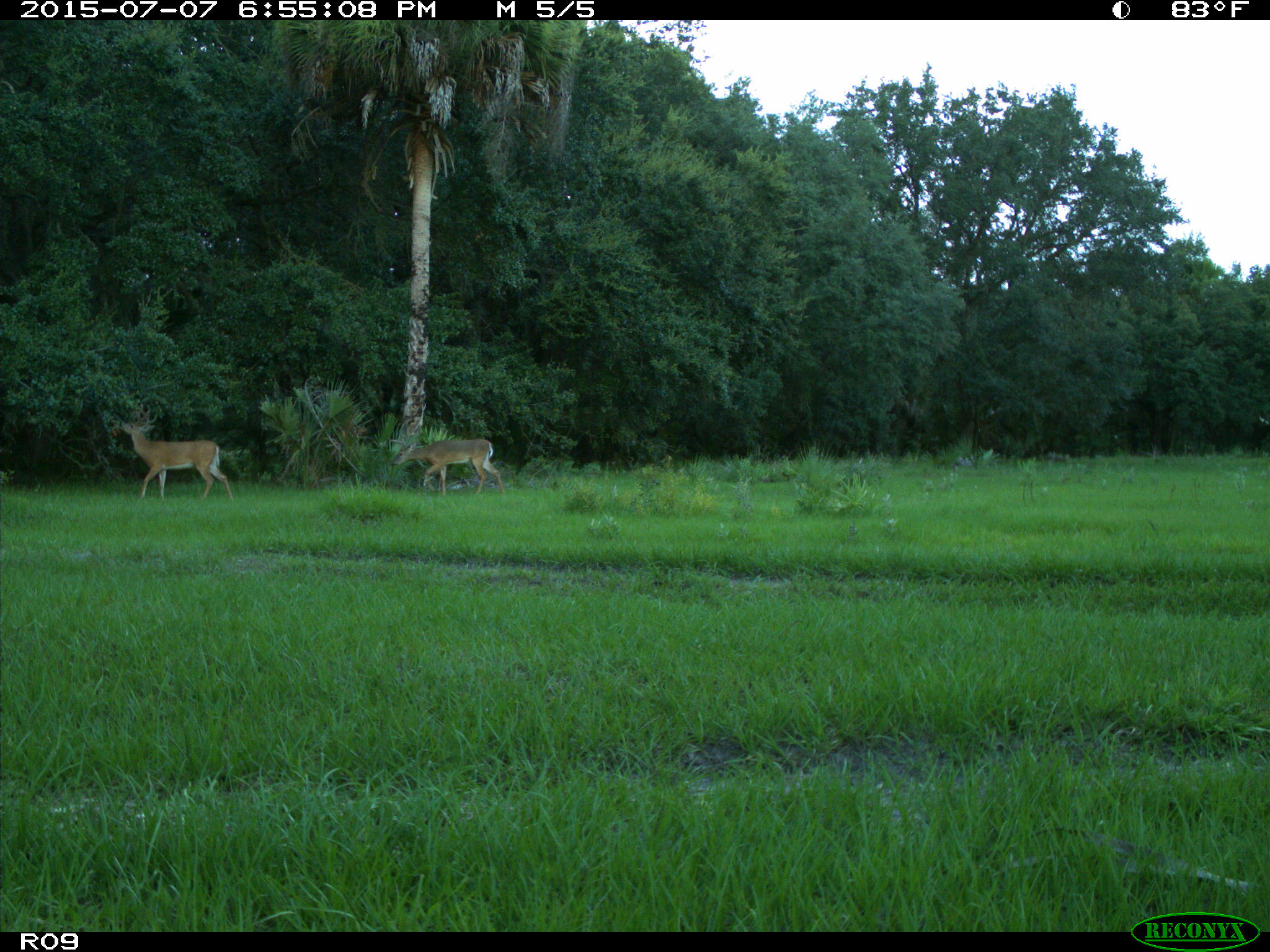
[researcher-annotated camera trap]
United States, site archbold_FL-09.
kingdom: Animalia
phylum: Chordata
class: Mammalia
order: Artiodactyla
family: Cervidae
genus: Odocoileus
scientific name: Odocoileus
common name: deer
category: unidentified deer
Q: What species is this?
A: Unidentified deer (deer) (Odocoileus).